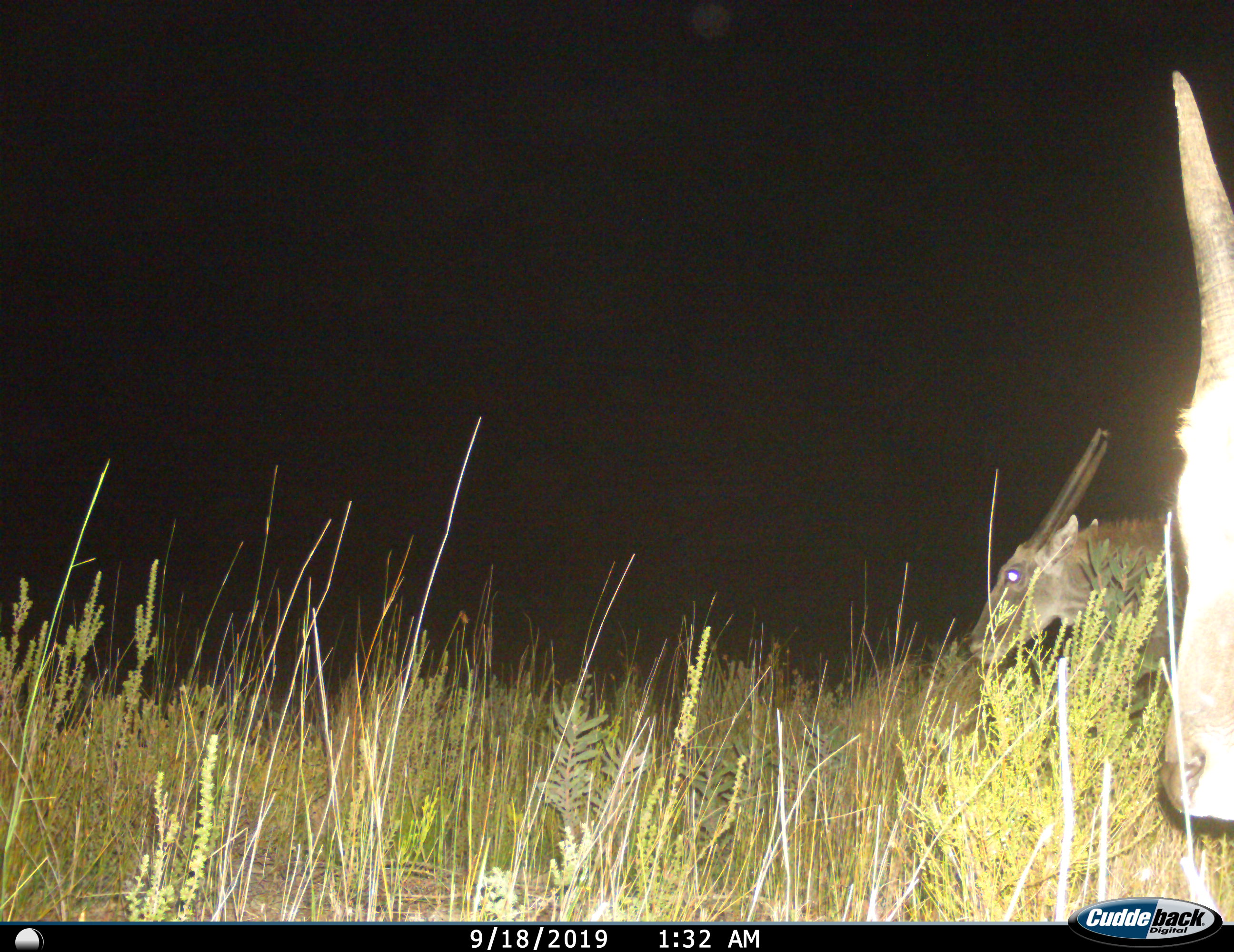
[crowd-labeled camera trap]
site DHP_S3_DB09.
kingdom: Animalia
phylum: Chordata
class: Mammalia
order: Artiodactyla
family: Bovidae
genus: Tragelaphus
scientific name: Tragelaphus oryx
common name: eland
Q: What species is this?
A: Eland (Tragelaphus oryx).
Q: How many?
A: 2.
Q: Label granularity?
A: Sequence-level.